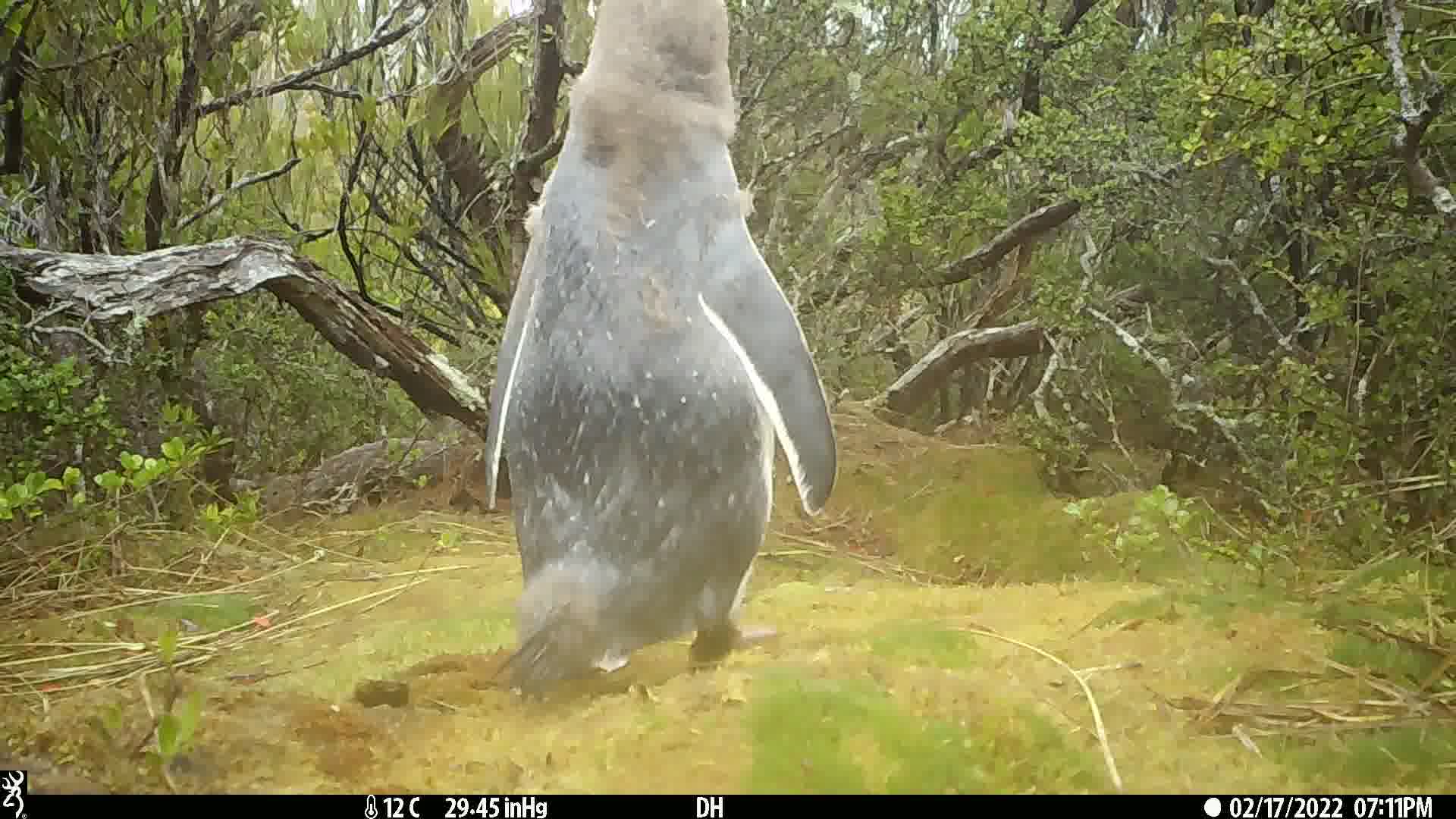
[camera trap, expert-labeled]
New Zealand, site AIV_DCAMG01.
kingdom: Animalia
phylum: Chordata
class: Aves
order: Sphenisciformes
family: Spheniscidae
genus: Megadyptes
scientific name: Megadyptes antipodes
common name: yellow-eyed penguin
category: yellow eyed penguin